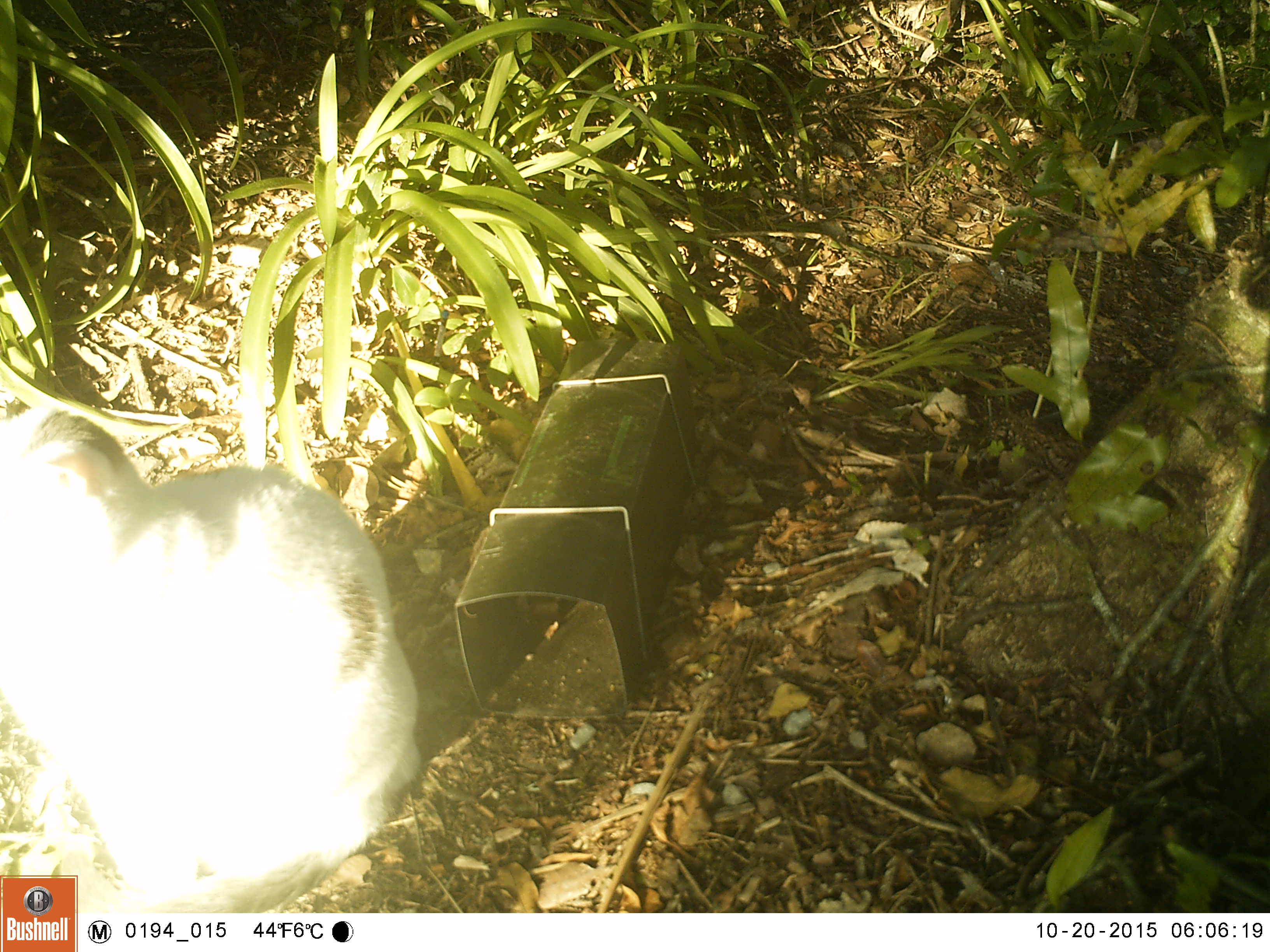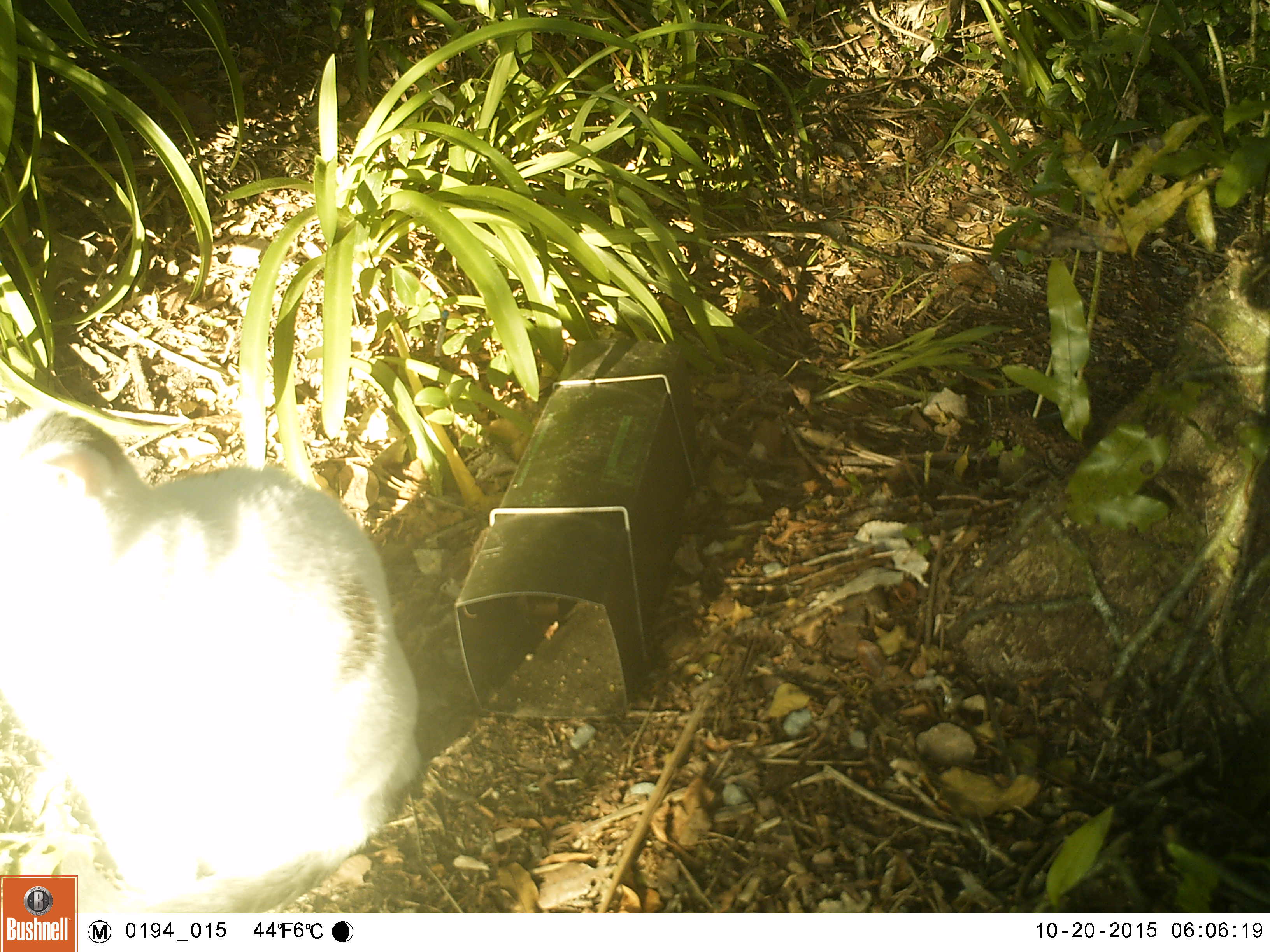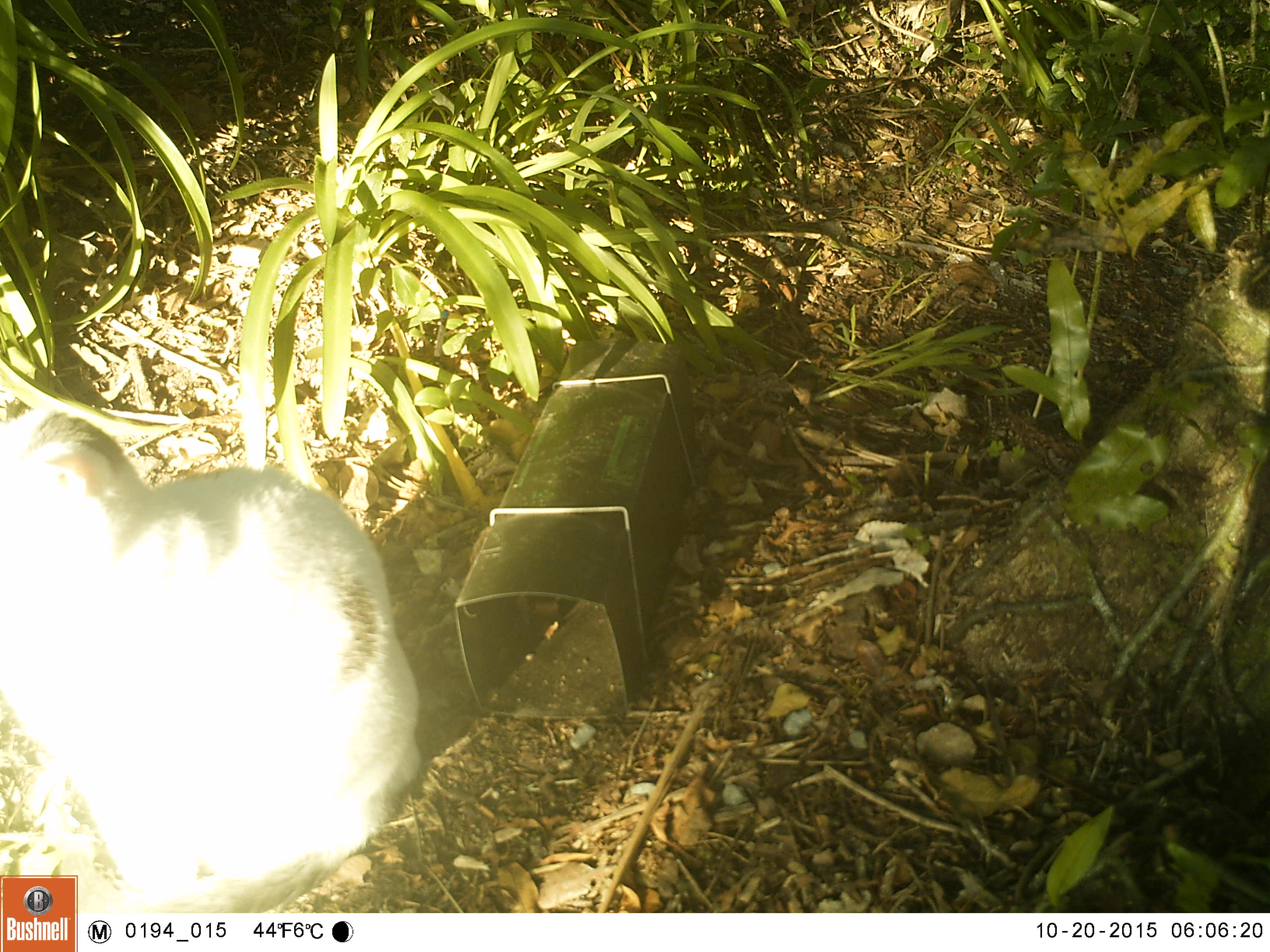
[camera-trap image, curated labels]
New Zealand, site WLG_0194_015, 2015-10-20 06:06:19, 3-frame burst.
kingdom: Animalia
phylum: Chordata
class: Mammalia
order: Carnivora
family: Felidae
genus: Felis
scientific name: Felis catus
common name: domestic cat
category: cat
Cat (domestic cat) (Felis catus).